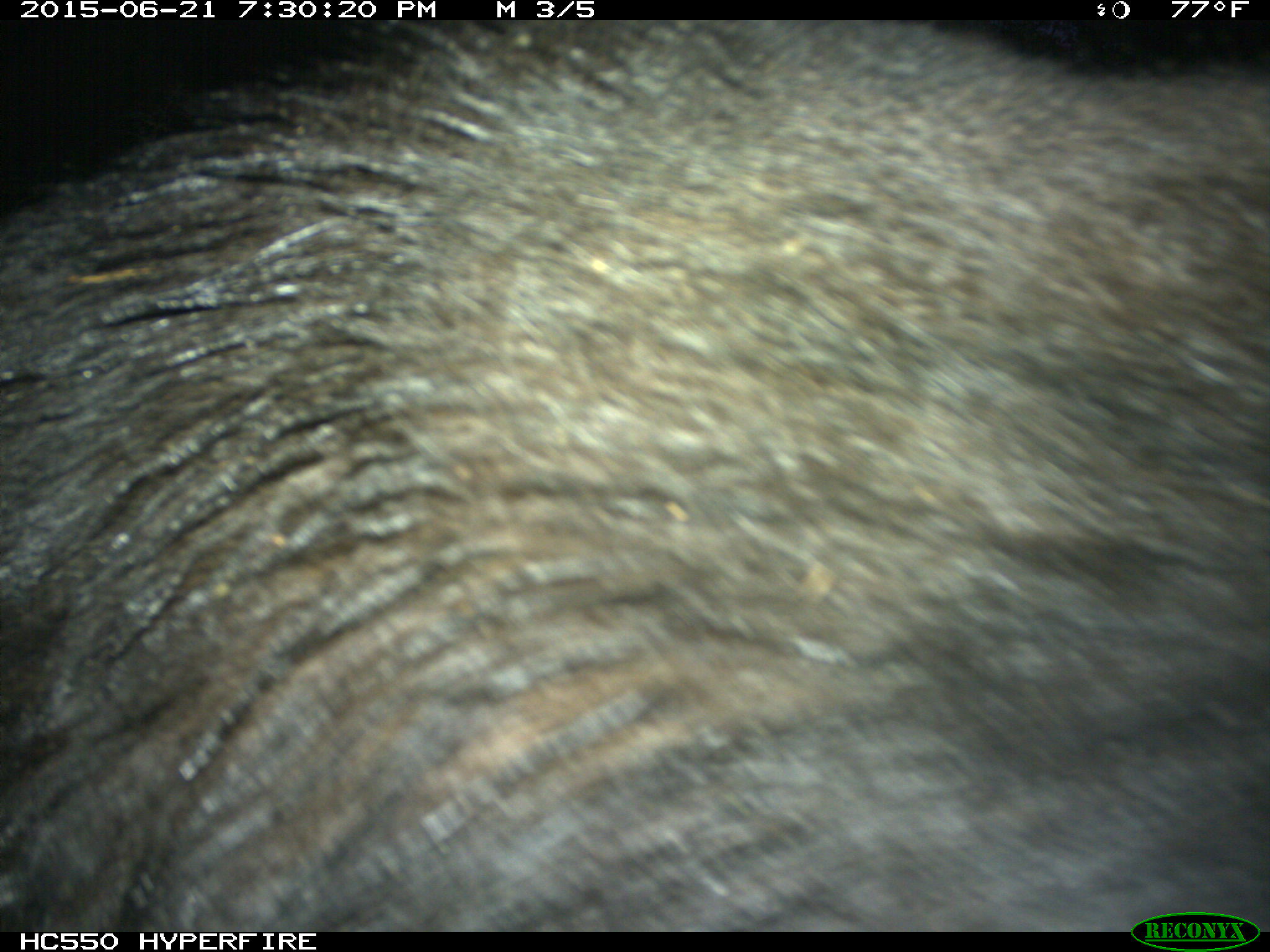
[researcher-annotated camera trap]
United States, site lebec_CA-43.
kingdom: Animalia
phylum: Chordata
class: Mammalia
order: Carnivora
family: Ursidae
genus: Ursus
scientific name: Ursus americanus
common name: american black bear